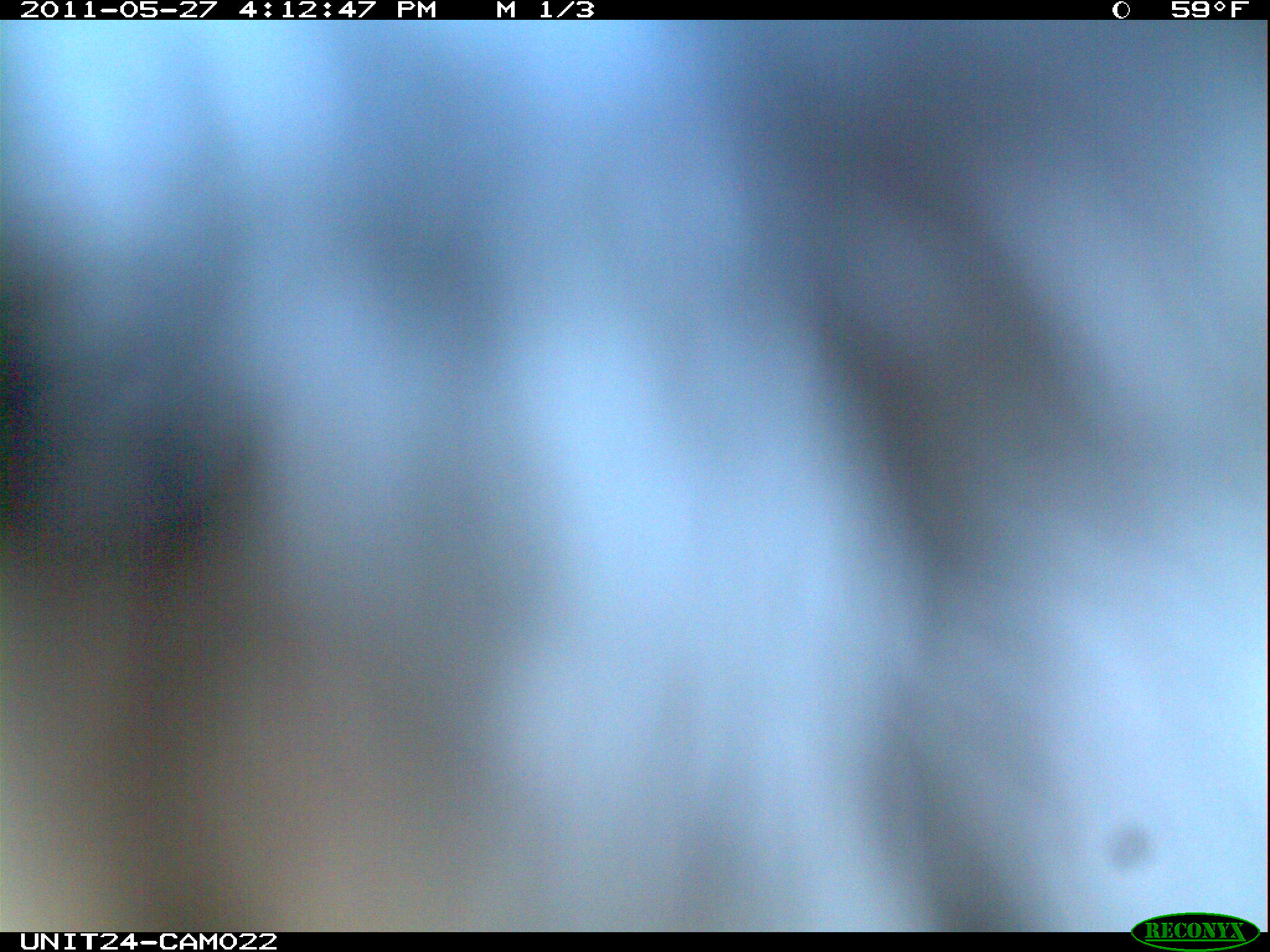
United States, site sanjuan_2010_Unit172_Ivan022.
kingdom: Animalia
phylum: Chordata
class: Aves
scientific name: Aves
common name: birds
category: unidentified bird